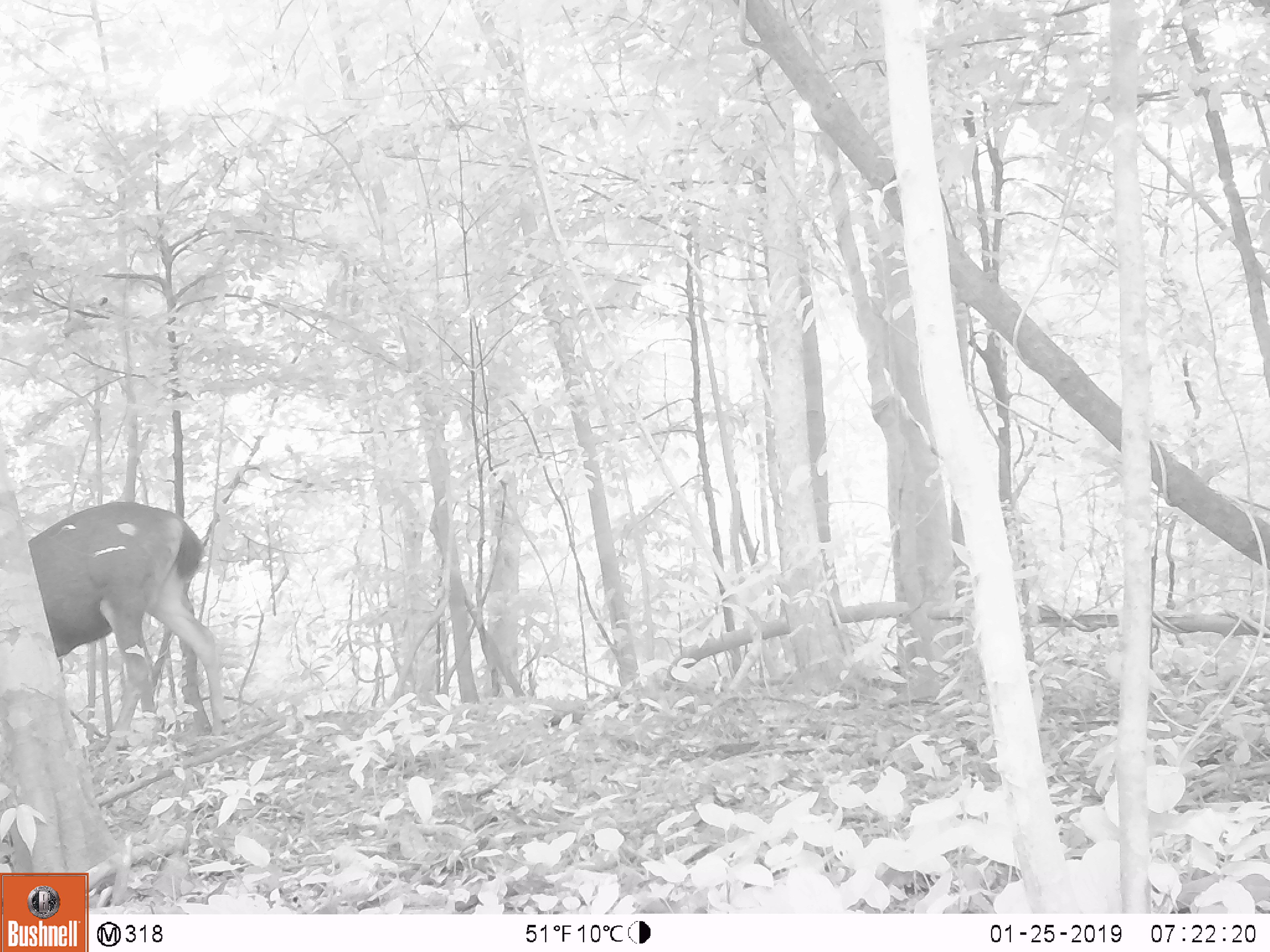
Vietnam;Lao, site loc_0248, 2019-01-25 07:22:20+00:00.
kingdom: Animalia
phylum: Chordata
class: Mammalia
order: Artiodactyla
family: Cervidae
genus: Rusa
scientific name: Rusa unicolor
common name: sambar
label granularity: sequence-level